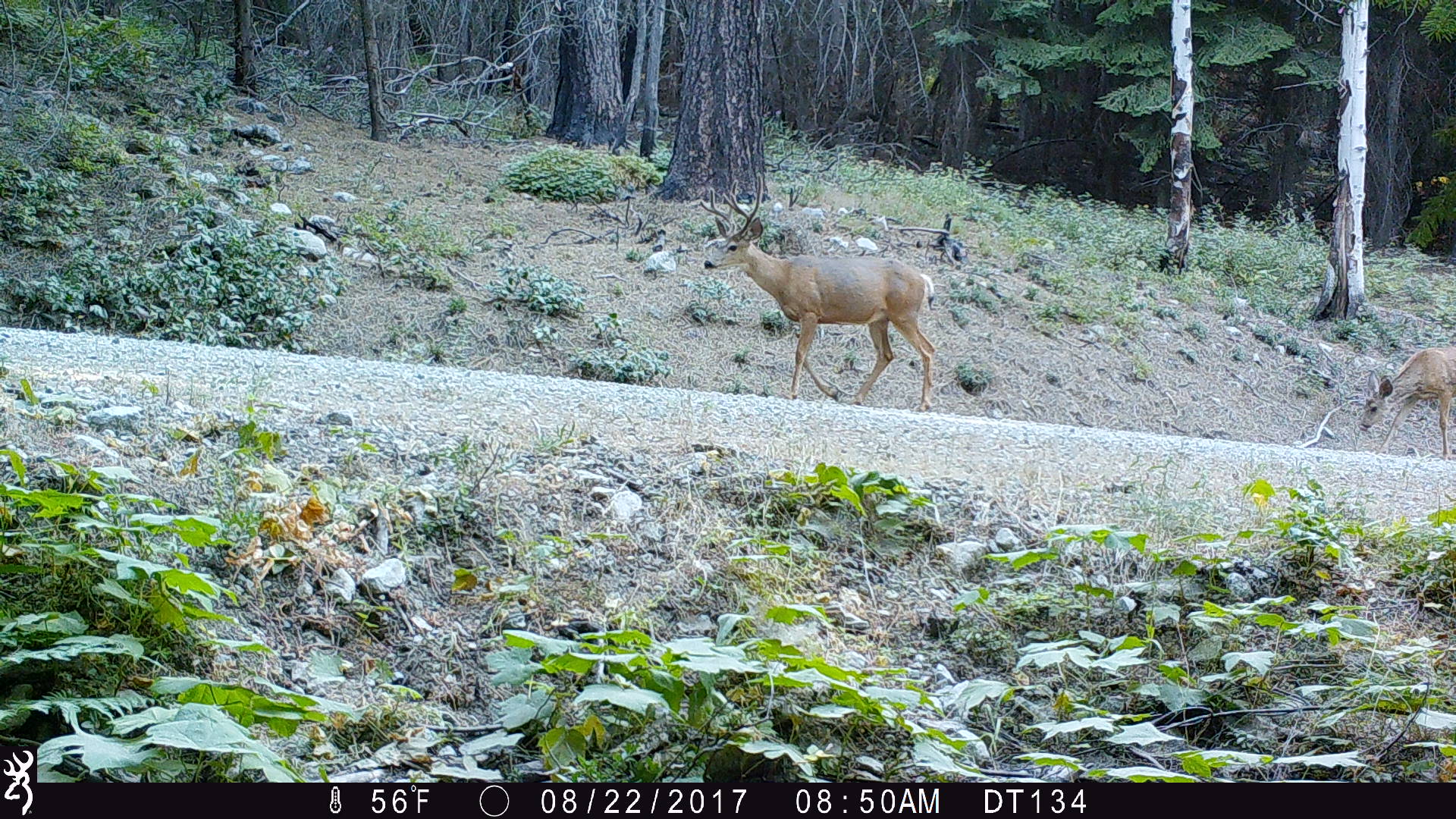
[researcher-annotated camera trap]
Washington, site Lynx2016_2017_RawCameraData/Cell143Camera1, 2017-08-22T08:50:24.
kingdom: Animalia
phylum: Chordata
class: Mammalia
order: Artiodactyla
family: Cervidae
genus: Odocoileus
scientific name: Odocoileus hemionus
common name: mule deer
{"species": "Odocoileus hemionus (mule deer)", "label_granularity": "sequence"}